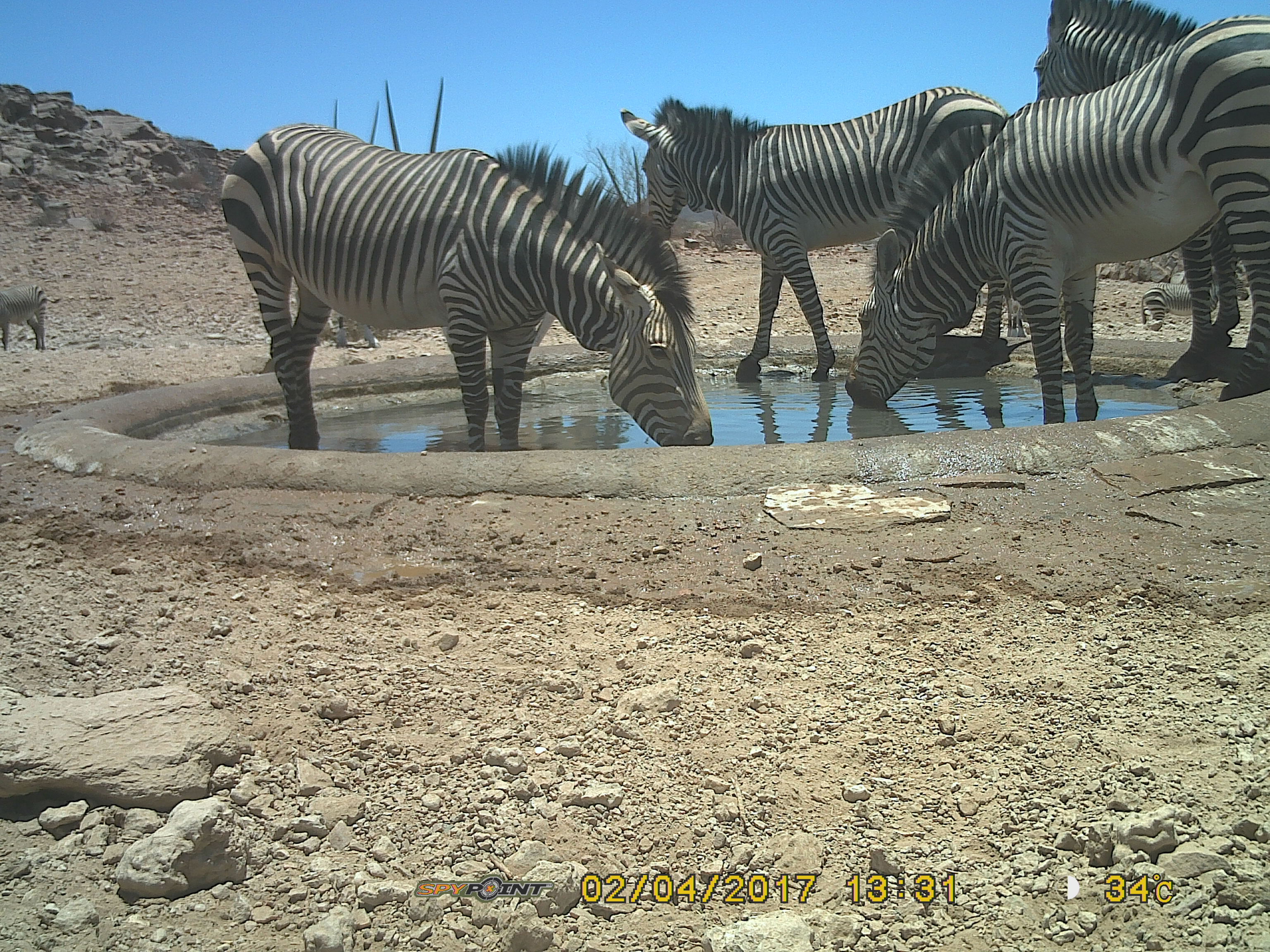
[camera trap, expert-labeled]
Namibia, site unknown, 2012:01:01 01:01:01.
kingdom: Animalia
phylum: Chordata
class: Mammalia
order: Perissodactyla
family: Equidae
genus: Equus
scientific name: Equus zebra hartmannae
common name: hartmann's mountain zebra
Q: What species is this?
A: Equus zebra hartmannae (hartmann's mountain zebra).